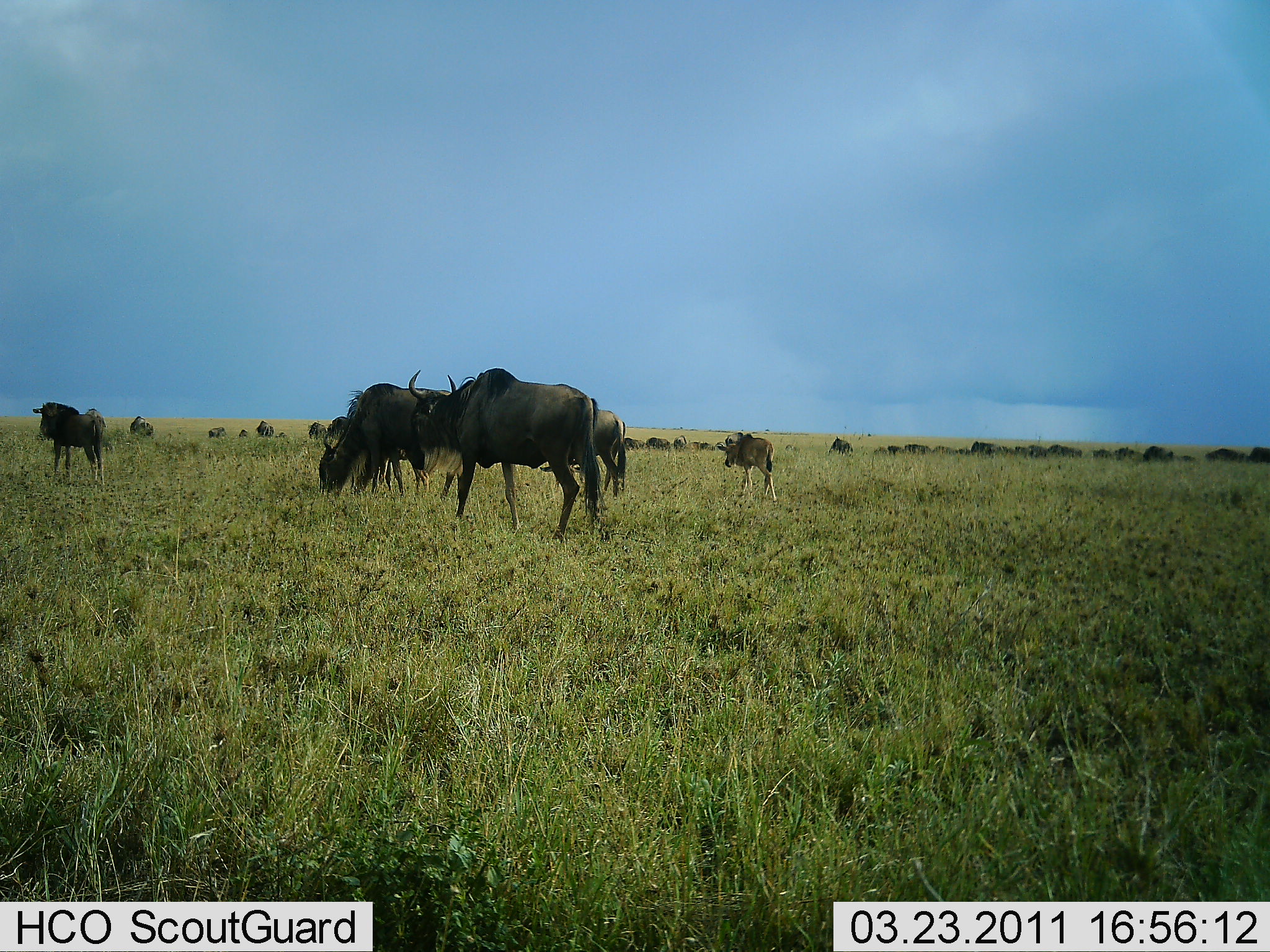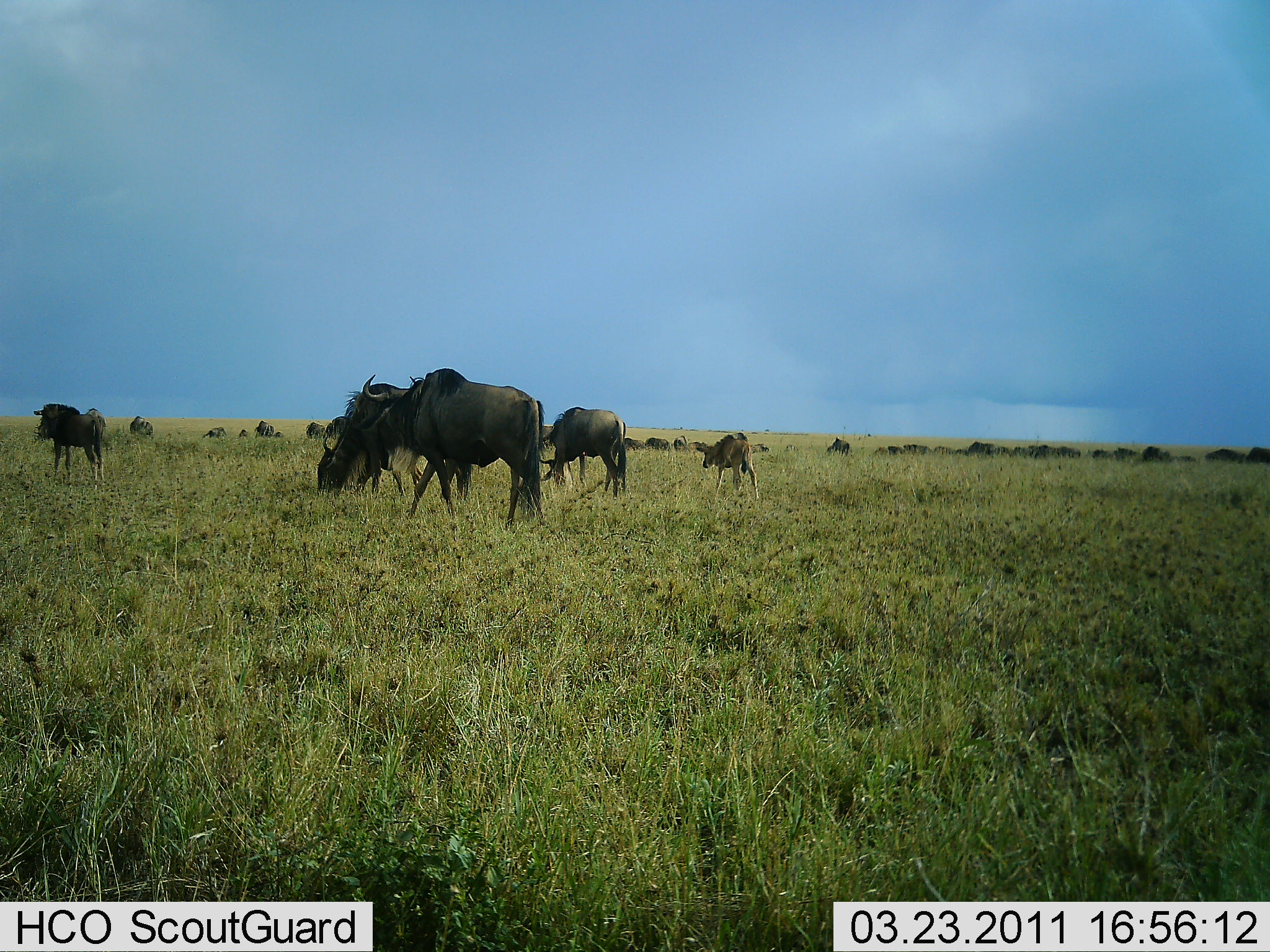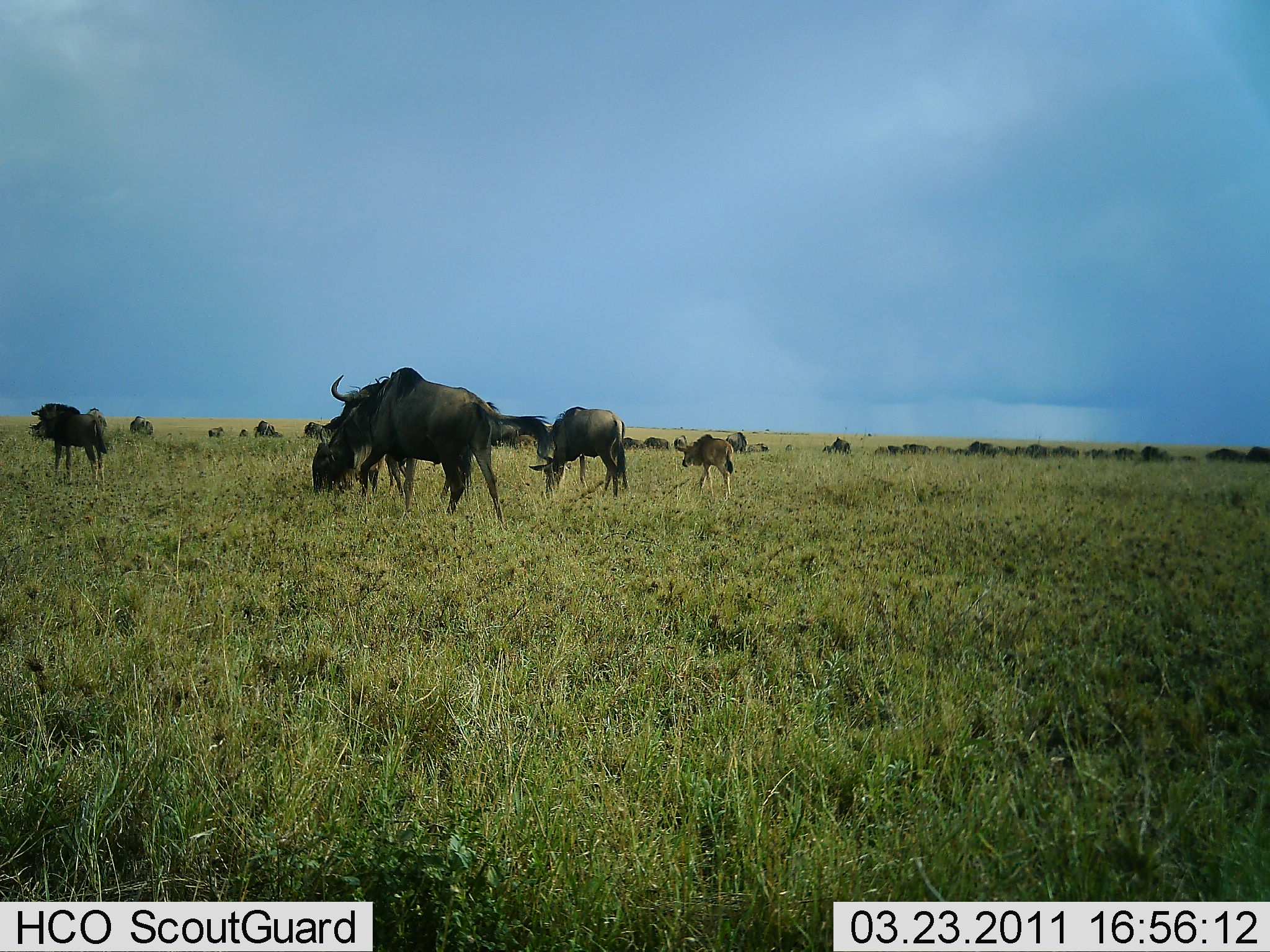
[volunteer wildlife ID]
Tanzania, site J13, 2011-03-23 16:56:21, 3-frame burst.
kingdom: Animalia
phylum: Chordata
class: Mammalia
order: Artiodactyla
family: Bovidae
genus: Connochaetes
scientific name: Connochaetes taurinus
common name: blue wildebeest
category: wildebeest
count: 11-50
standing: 50%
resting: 0%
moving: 58%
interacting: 0%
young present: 58%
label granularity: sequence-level